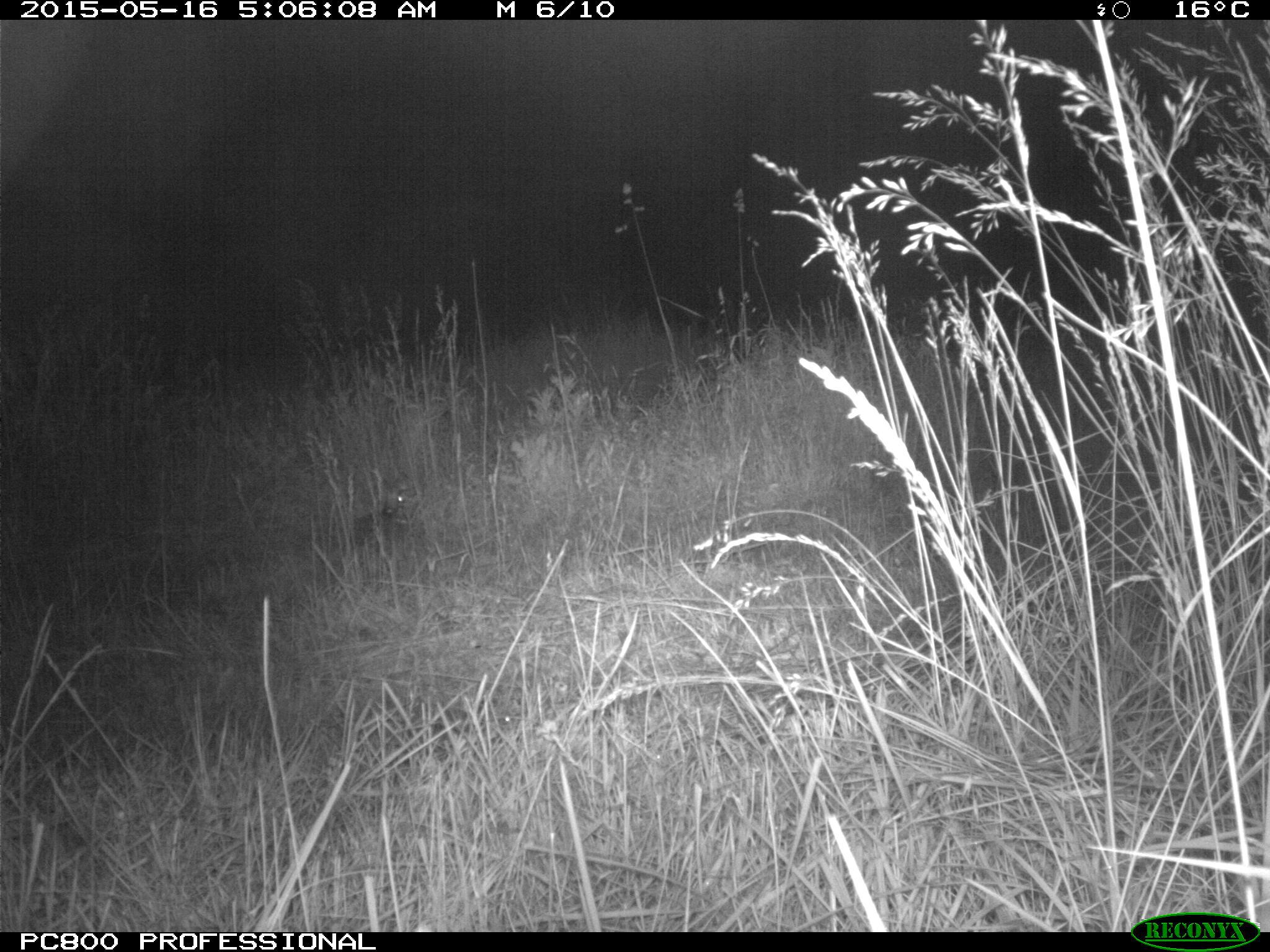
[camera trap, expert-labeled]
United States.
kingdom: Animalia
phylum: Chordata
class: Mammalia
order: Lagomorpha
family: Leporidae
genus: Sylvilagus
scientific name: Sylvilagus floridanus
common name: eastern cottontail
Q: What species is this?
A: Eastern Cottontail (Sylvilagus floridanus).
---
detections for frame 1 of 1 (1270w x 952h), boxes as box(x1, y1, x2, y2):
Eastern Cottontail: box(339, 471, 422, 562)